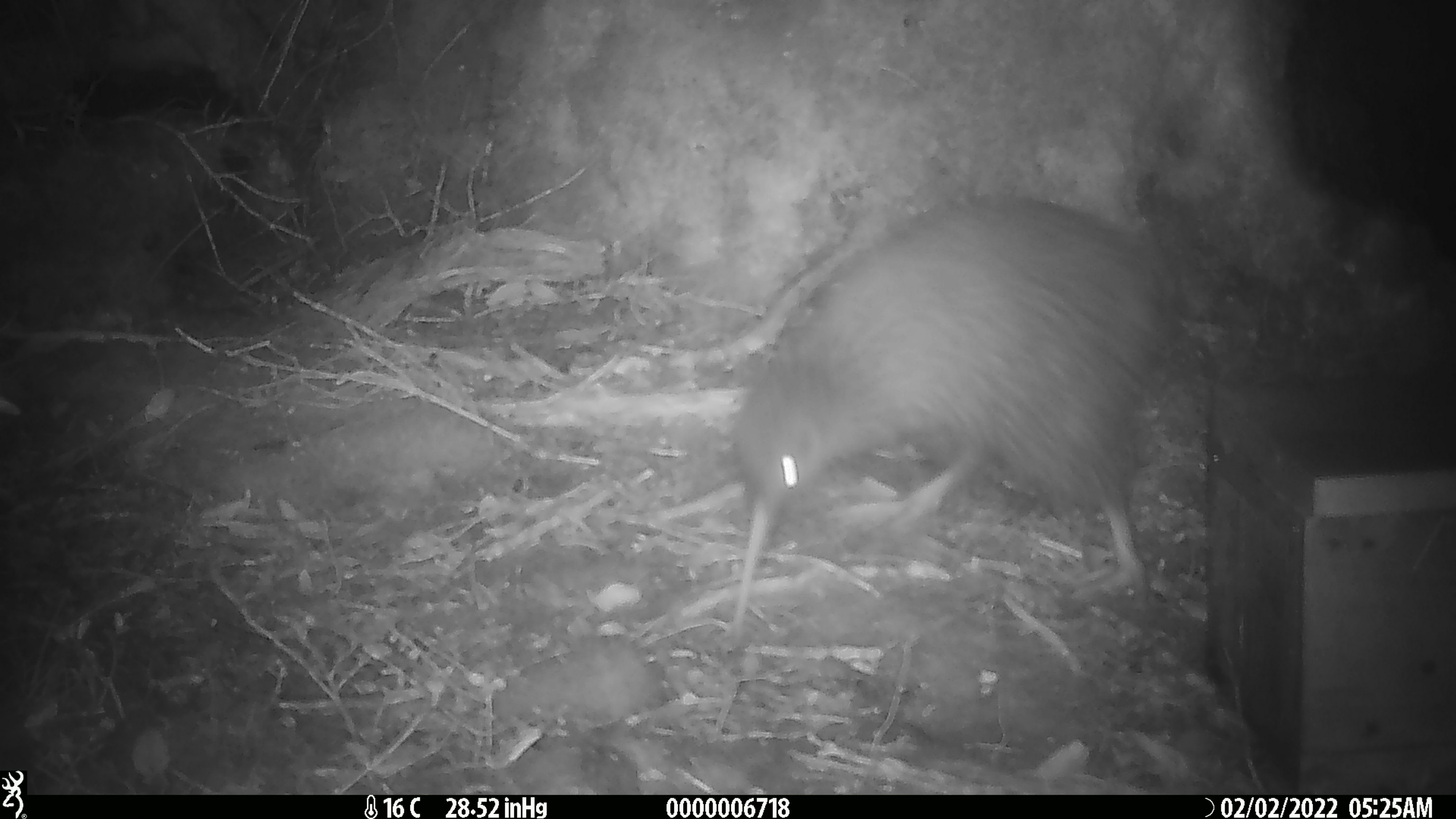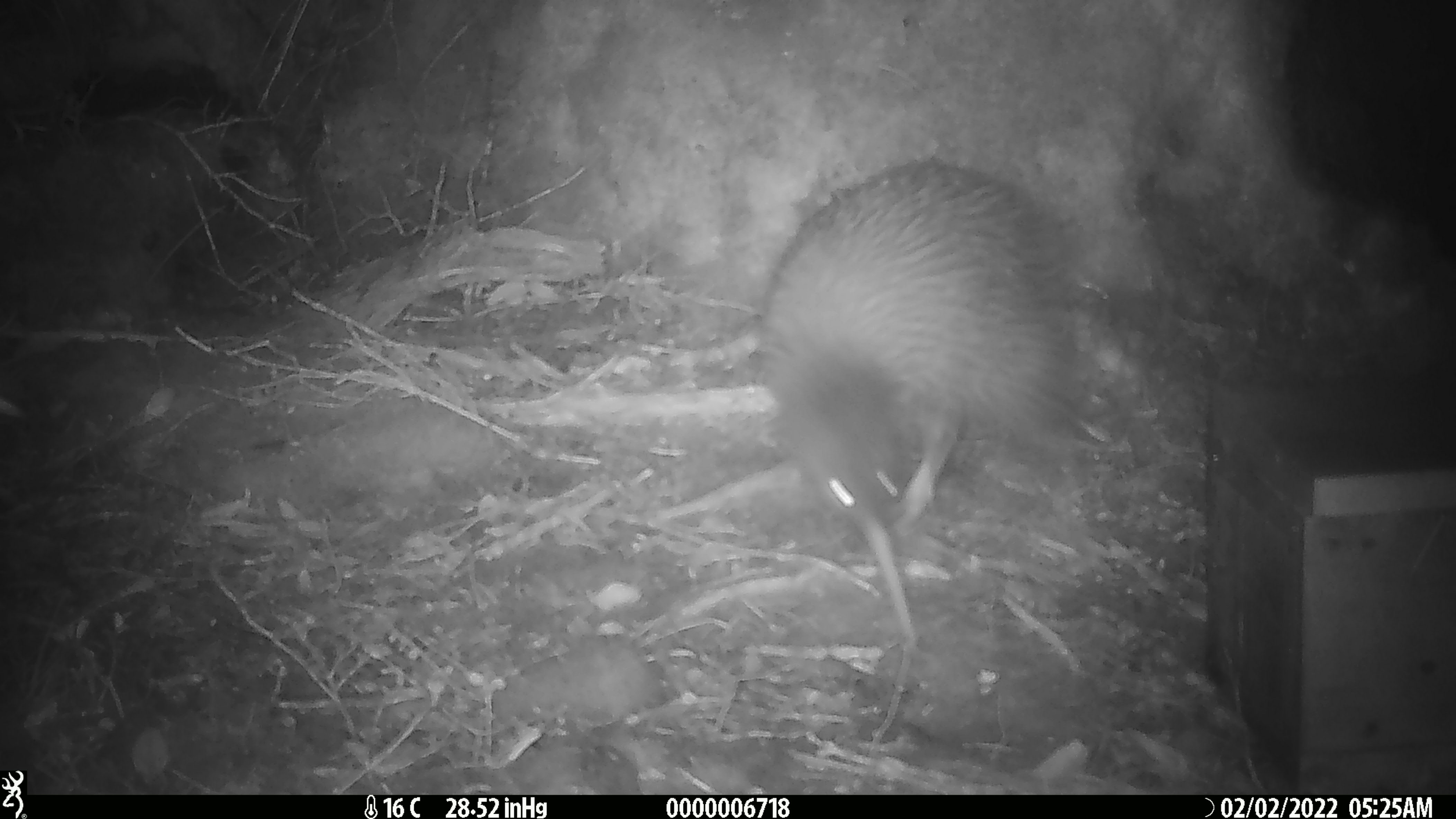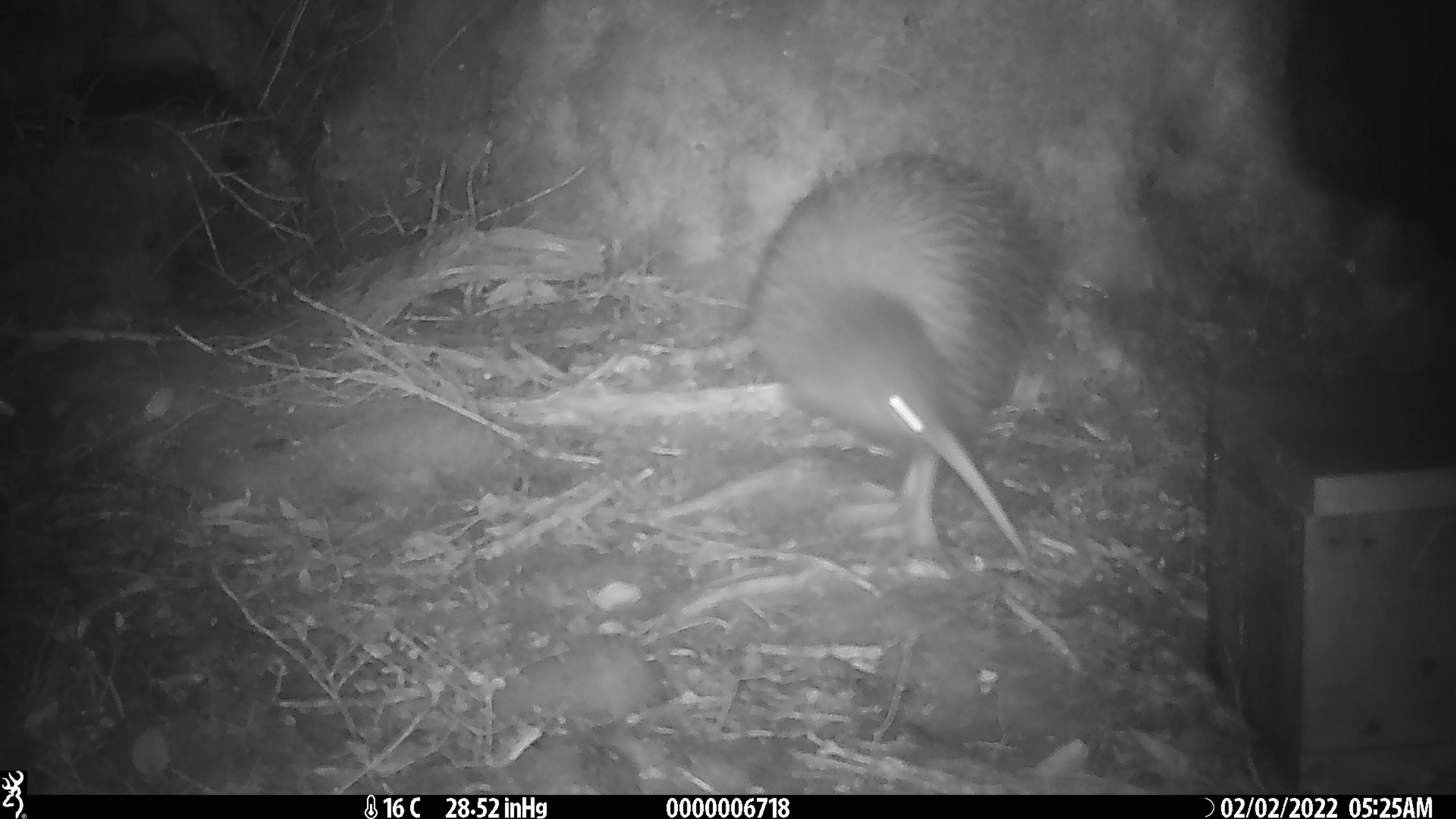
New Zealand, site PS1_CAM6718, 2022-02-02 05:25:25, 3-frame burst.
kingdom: Animalia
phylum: Chordata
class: Aves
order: Apterygiformes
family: Apterygidae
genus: Apteryx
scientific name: Apteryx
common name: kiwi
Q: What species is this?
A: Kiwi (Apteryx).